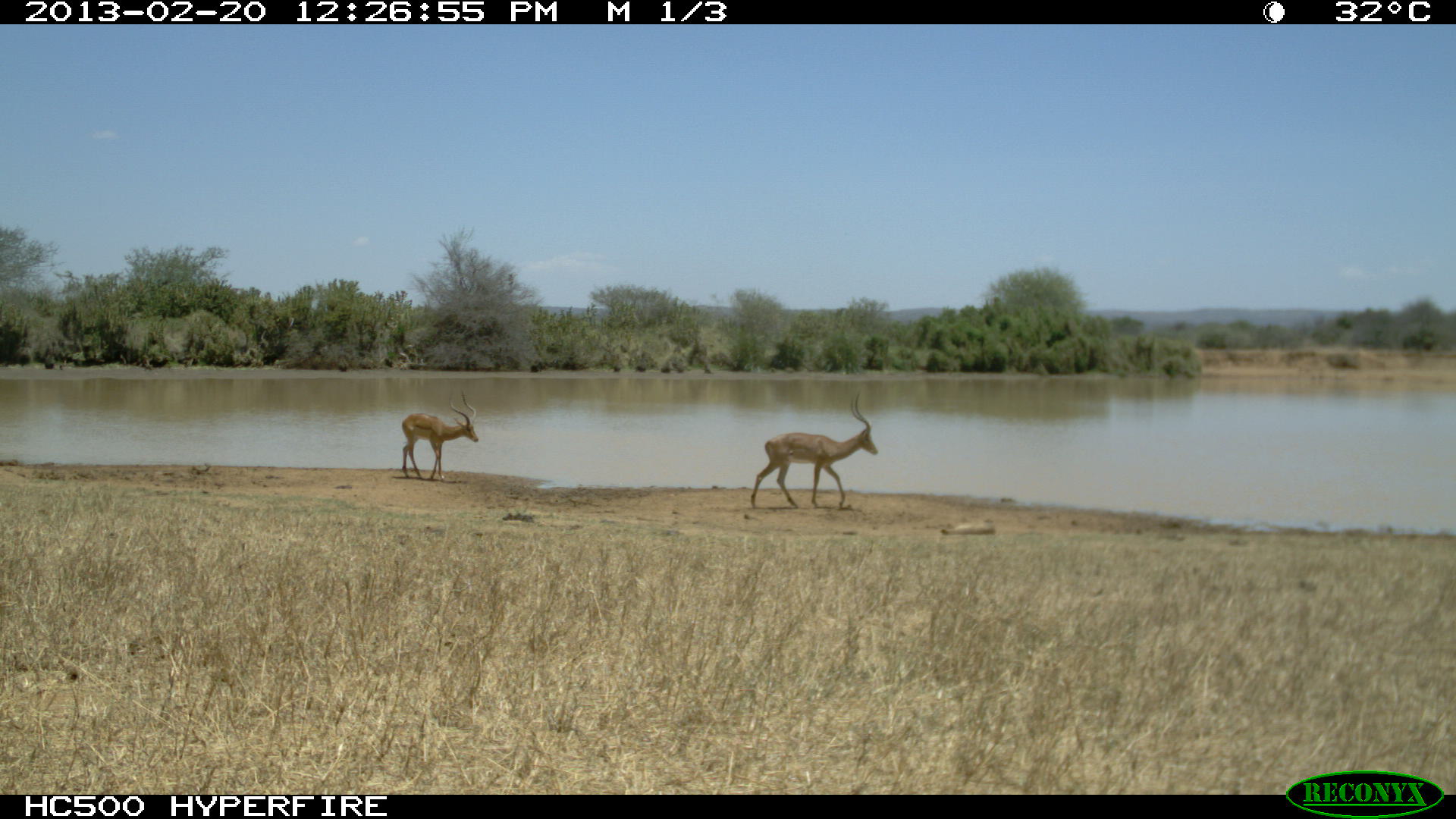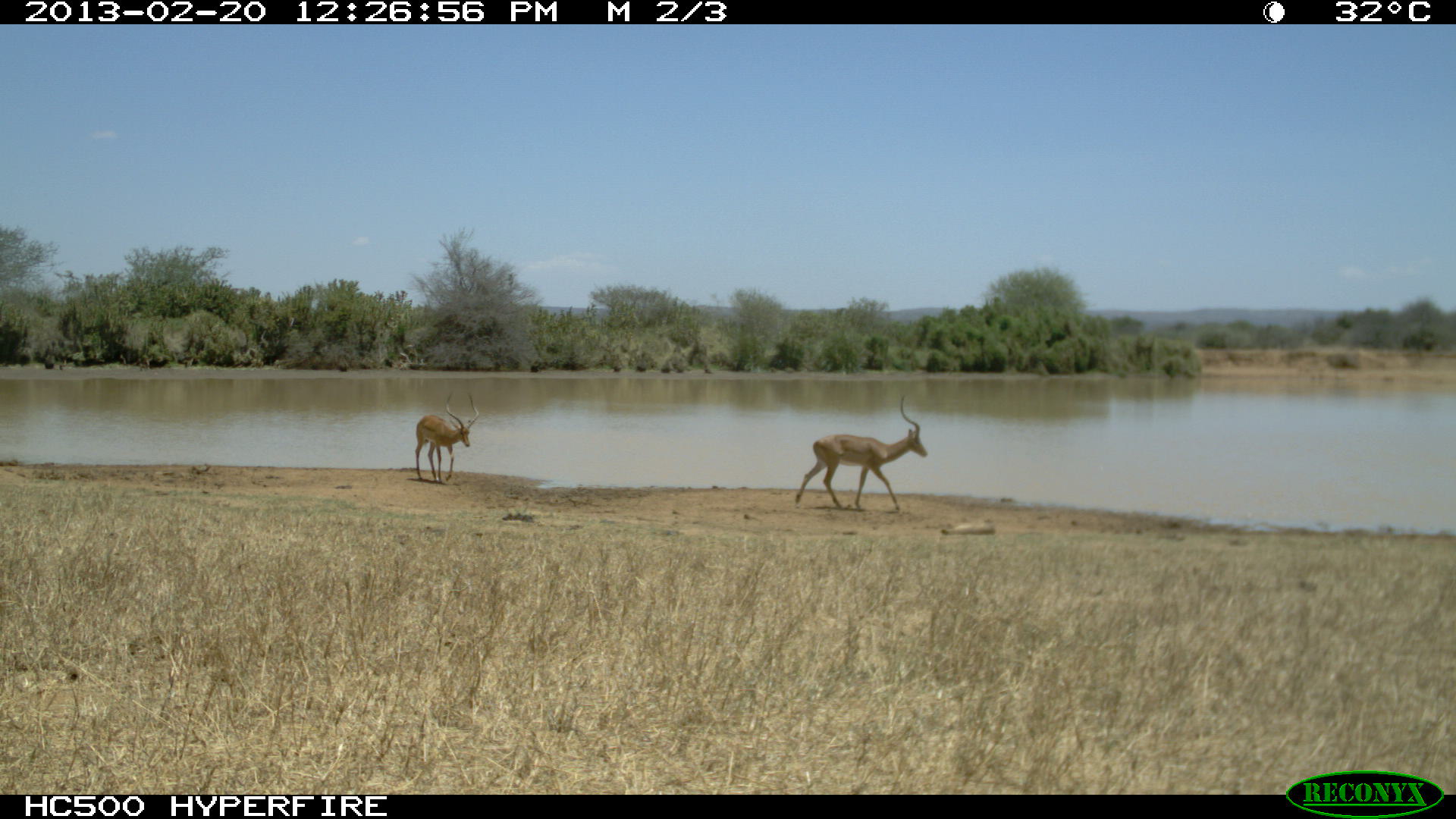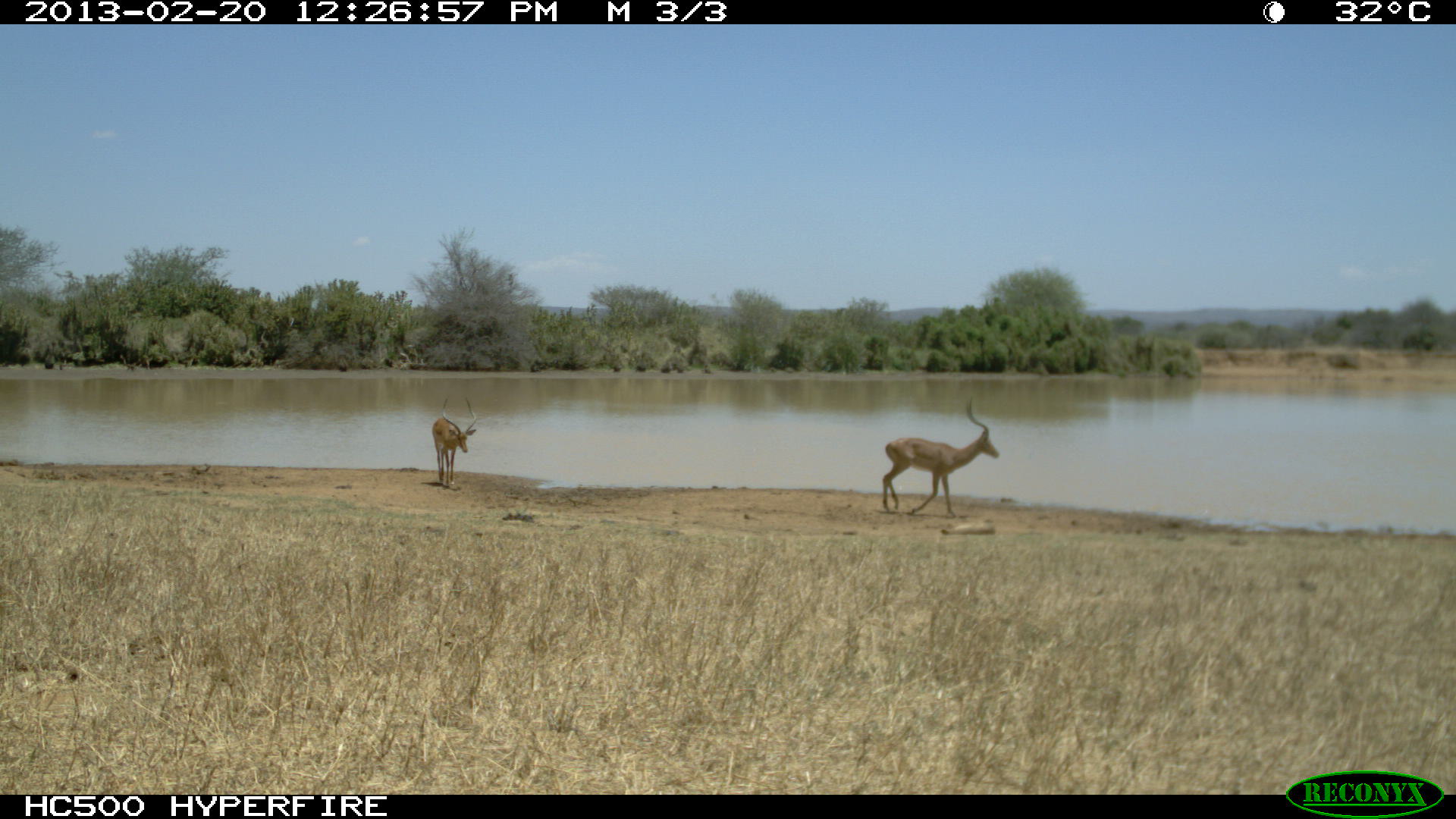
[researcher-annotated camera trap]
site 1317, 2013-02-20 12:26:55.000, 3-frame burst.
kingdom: Animalia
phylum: Chordata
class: Mammalia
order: Artiodactyla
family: Bovidae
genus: Aepyceros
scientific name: Aepyceros melampus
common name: impala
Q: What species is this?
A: Aepyceros melampus (impala).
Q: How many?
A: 3.